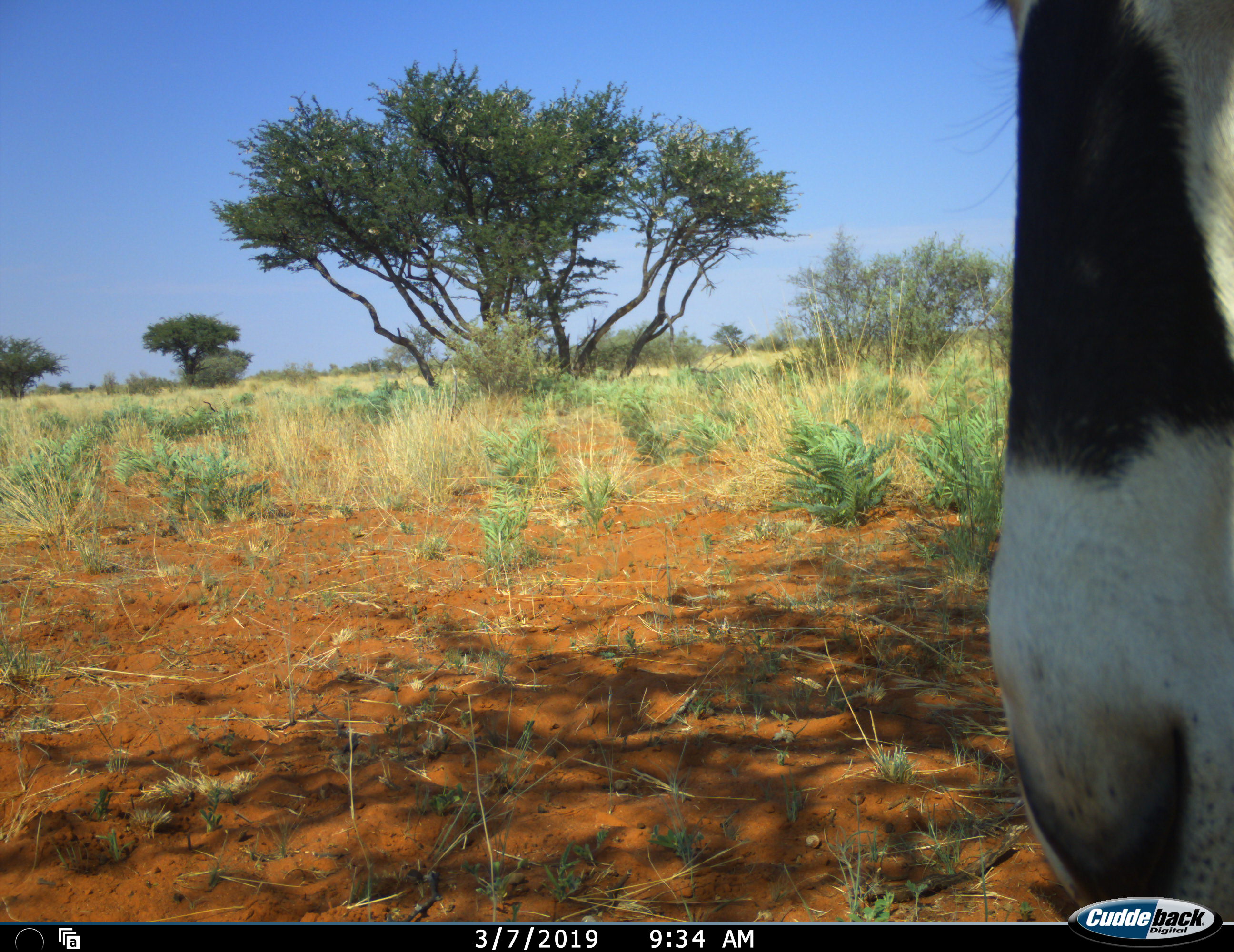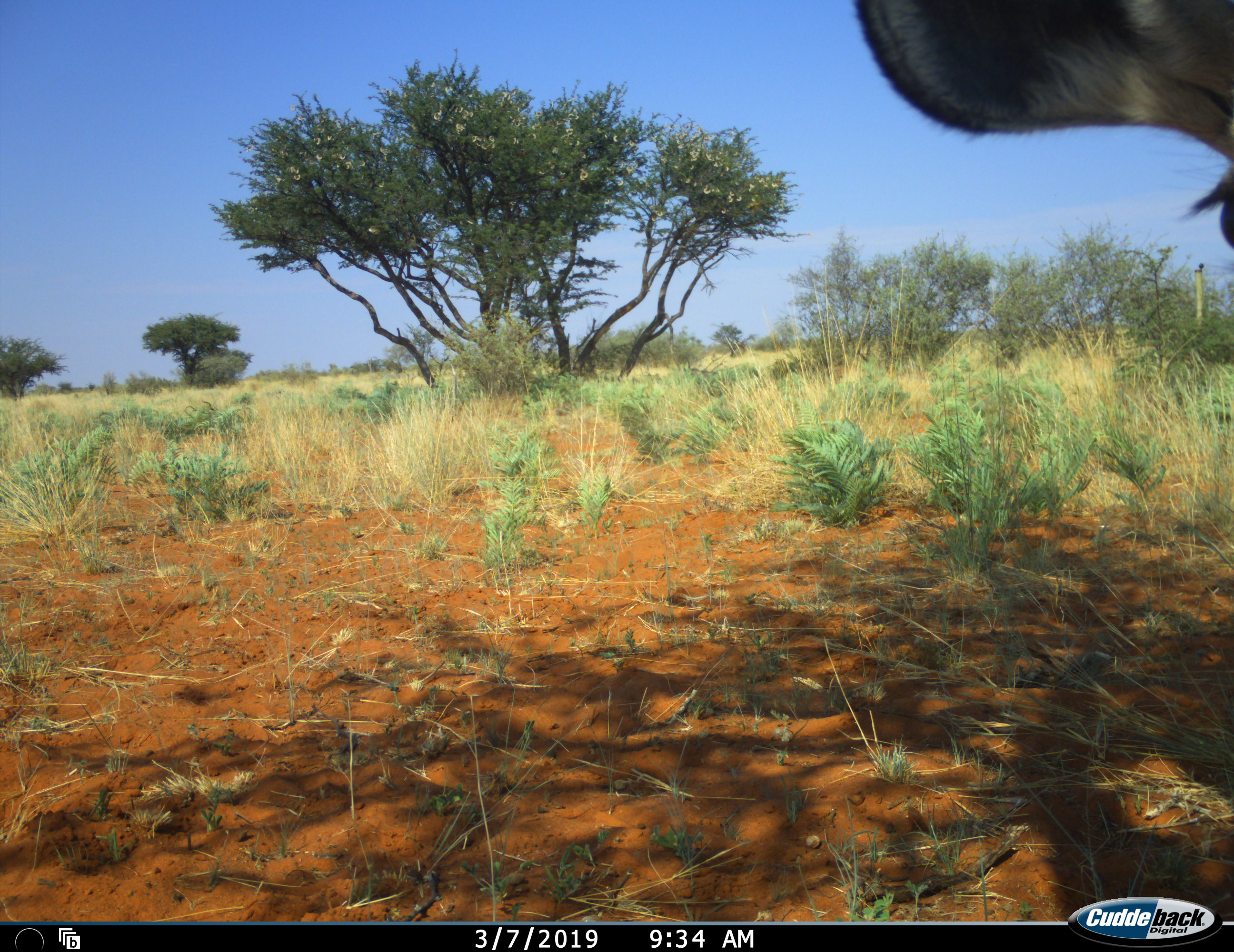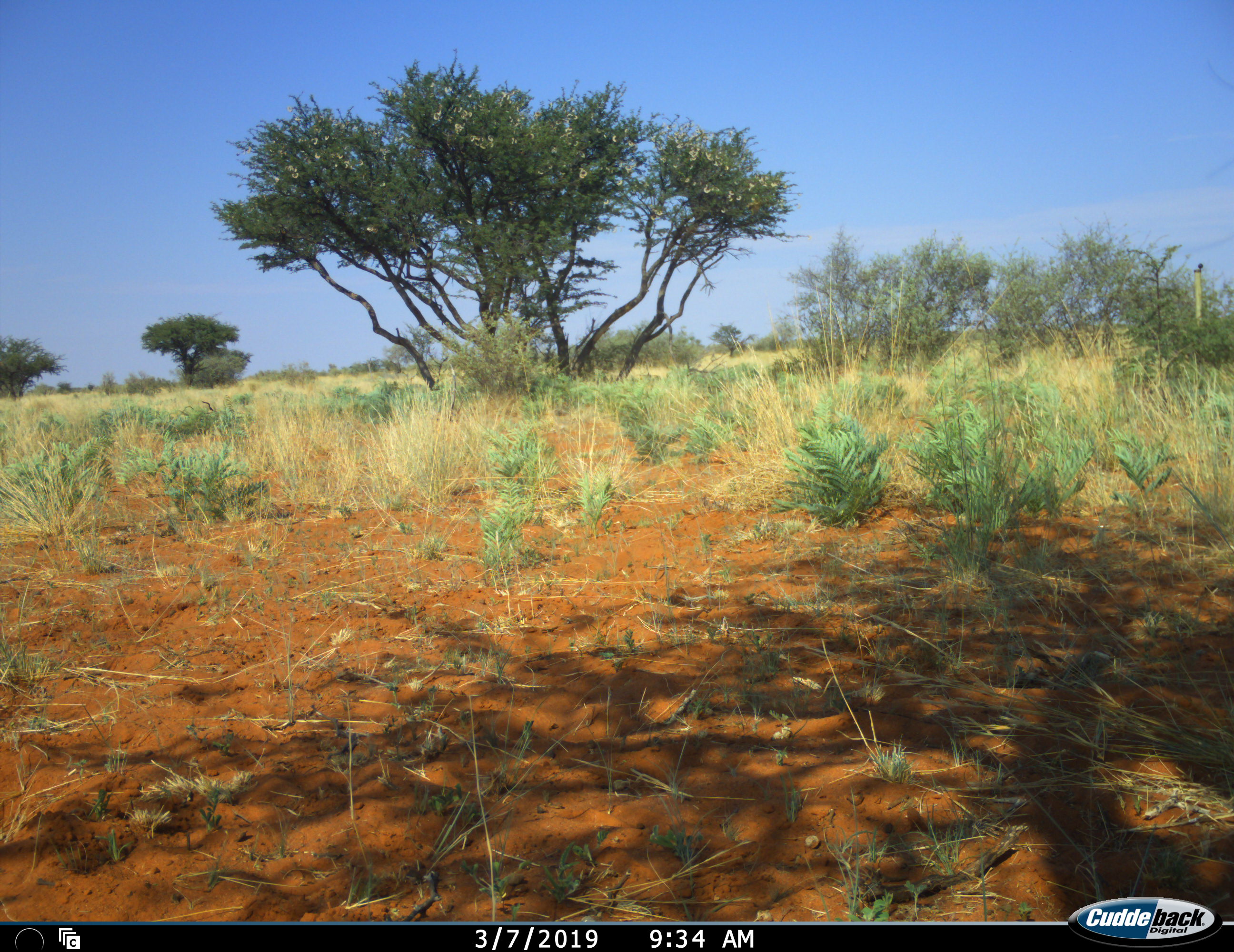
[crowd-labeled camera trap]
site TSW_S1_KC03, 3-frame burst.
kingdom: Animalia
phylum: Chordata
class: Mammalia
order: Artiodactyla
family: Bovidae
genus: Oryx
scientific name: Oryx gazella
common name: gemsbok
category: oryx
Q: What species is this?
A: Oryx (gemsbok) (Oryx gazella).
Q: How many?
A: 1.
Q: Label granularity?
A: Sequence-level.